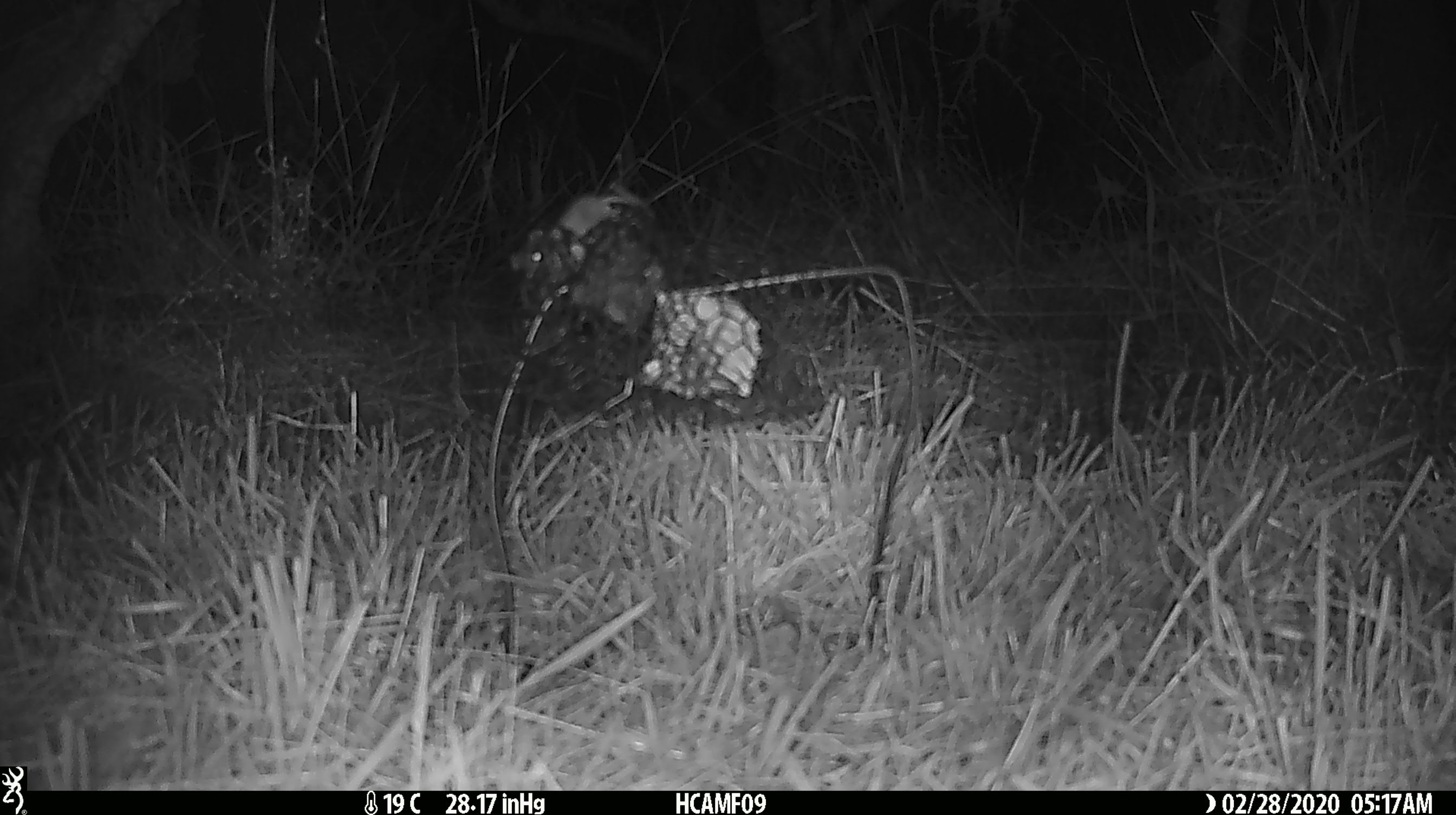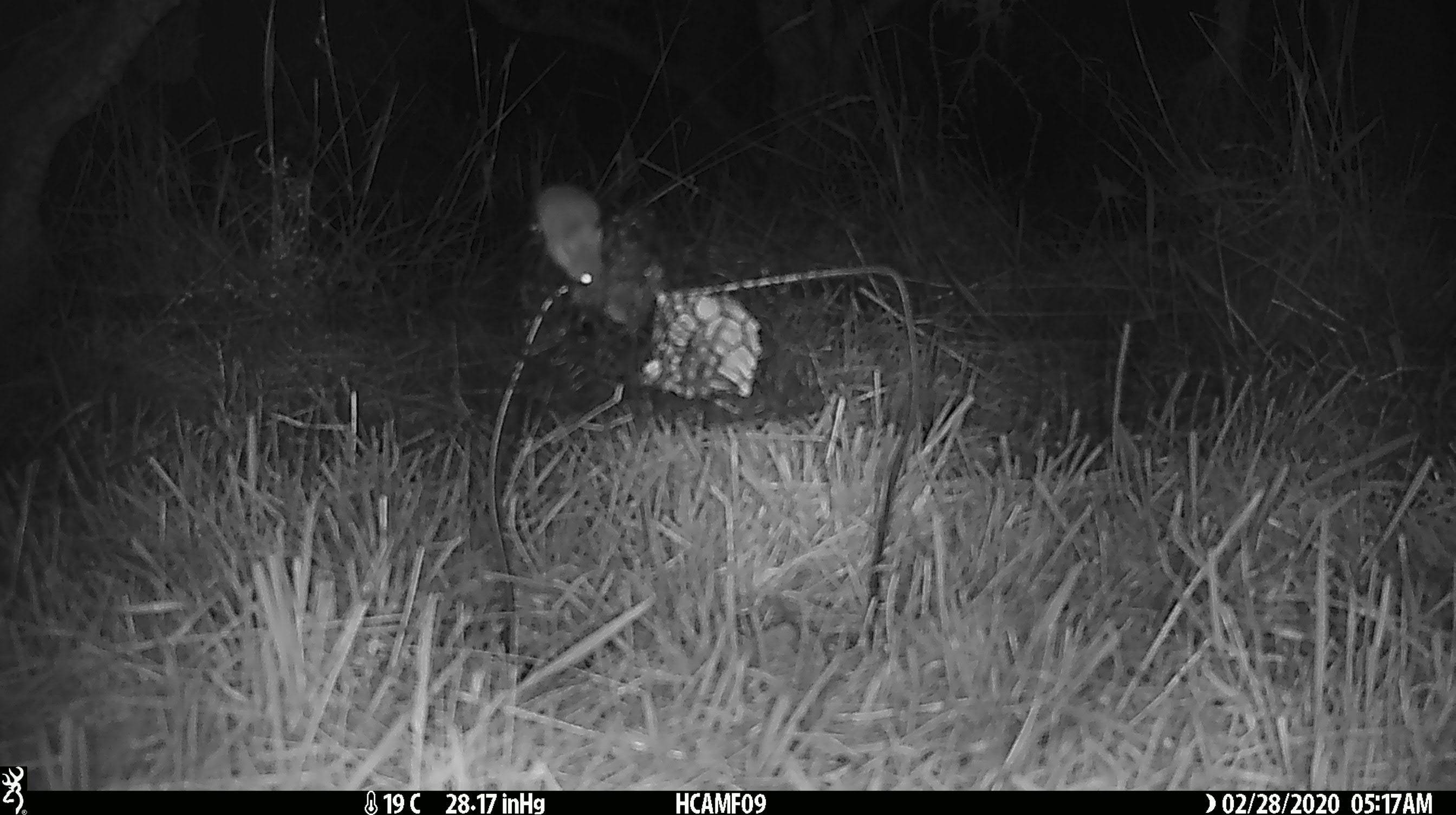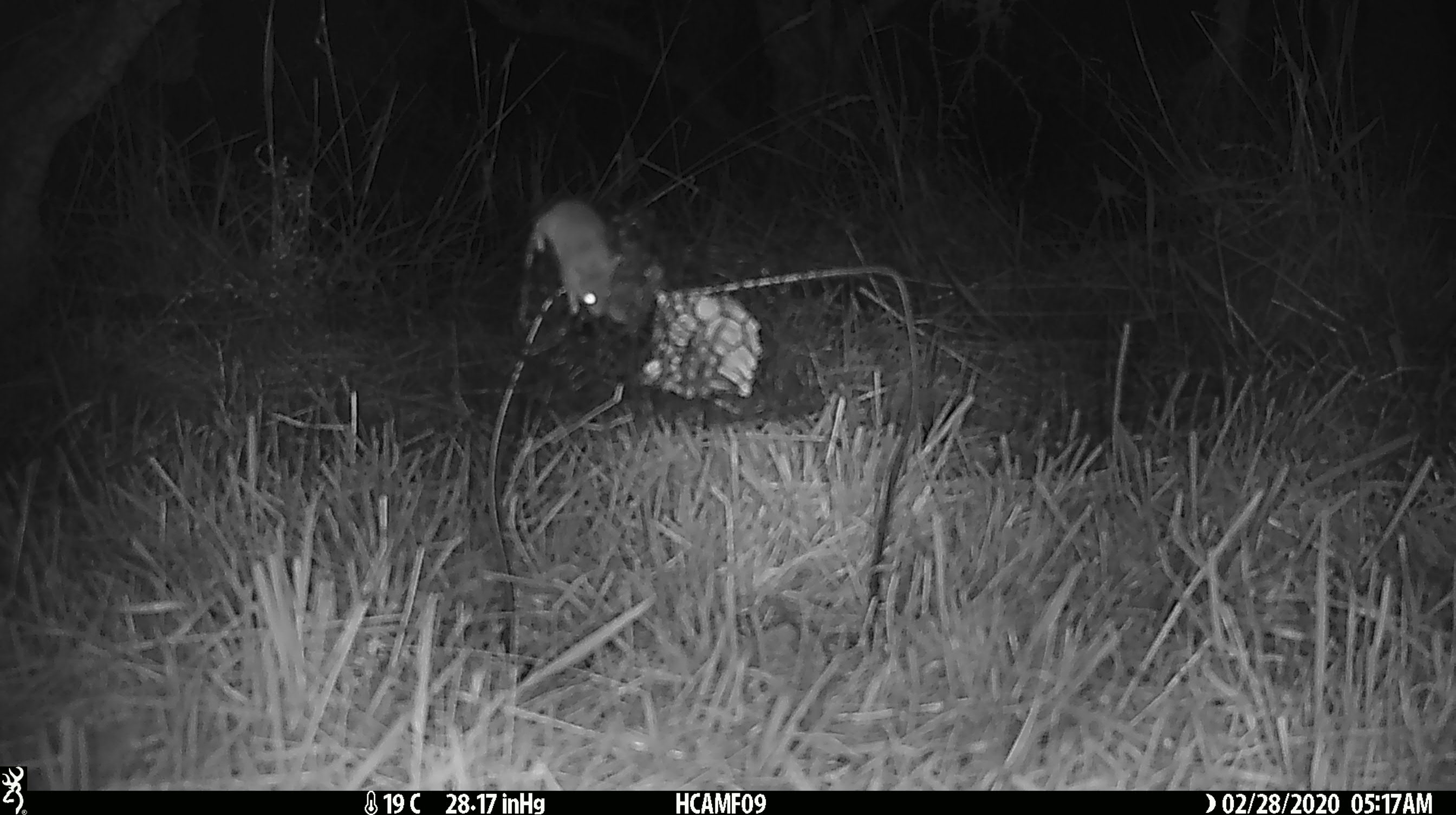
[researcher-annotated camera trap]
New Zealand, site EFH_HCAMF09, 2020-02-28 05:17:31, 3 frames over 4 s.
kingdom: Animalia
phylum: Chordata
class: Mammalia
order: Rodentia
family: Muridae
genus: Mus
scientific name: Mus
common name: mouse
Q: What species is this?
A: Mouse (Mus).